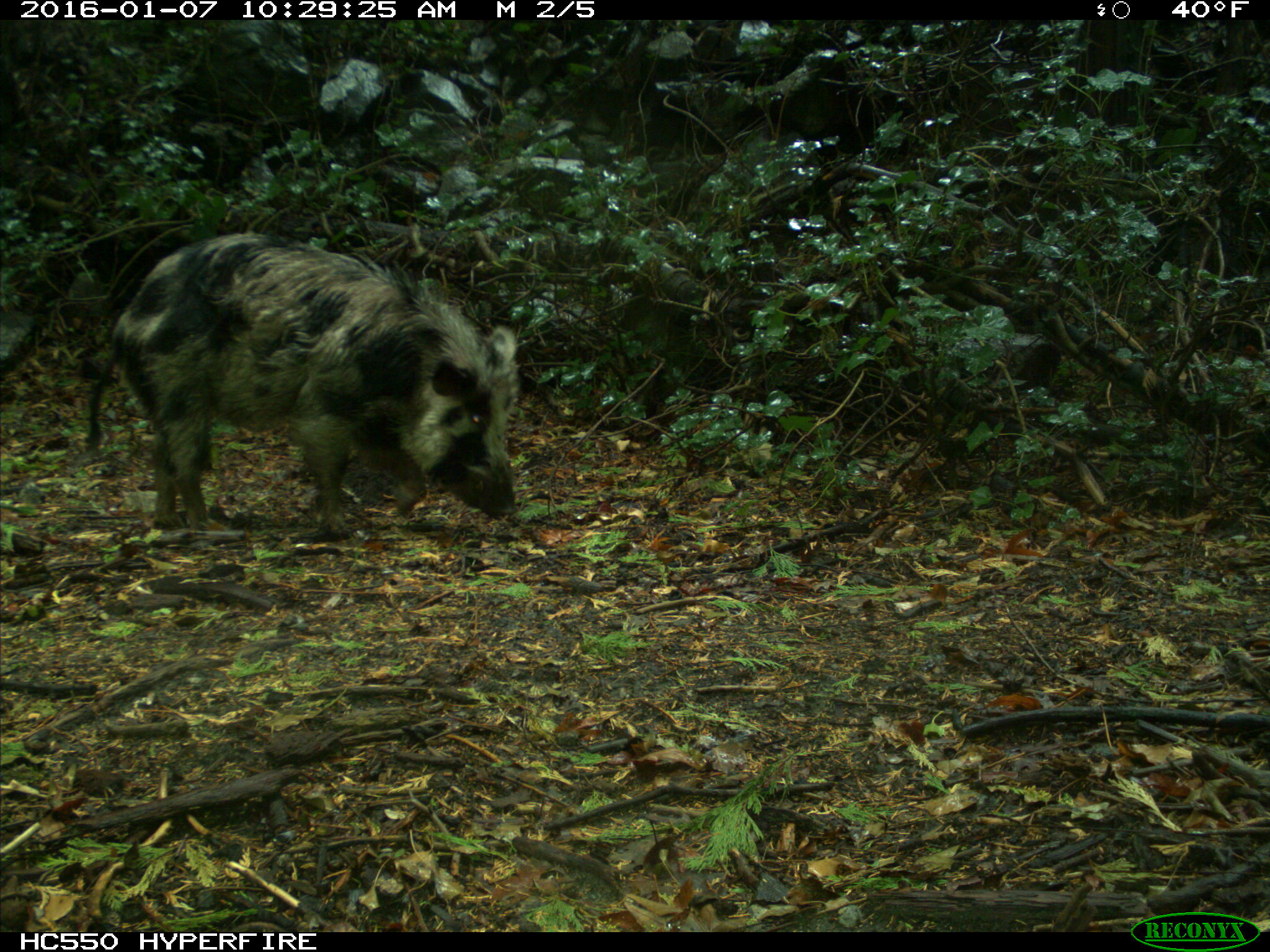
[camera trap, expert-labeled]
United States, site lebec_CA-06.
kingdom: Animalia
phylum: Chordata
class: Mammalia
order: Artiodactyla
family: Suidae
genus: Sus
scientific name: Sus scrofa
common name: wild boar